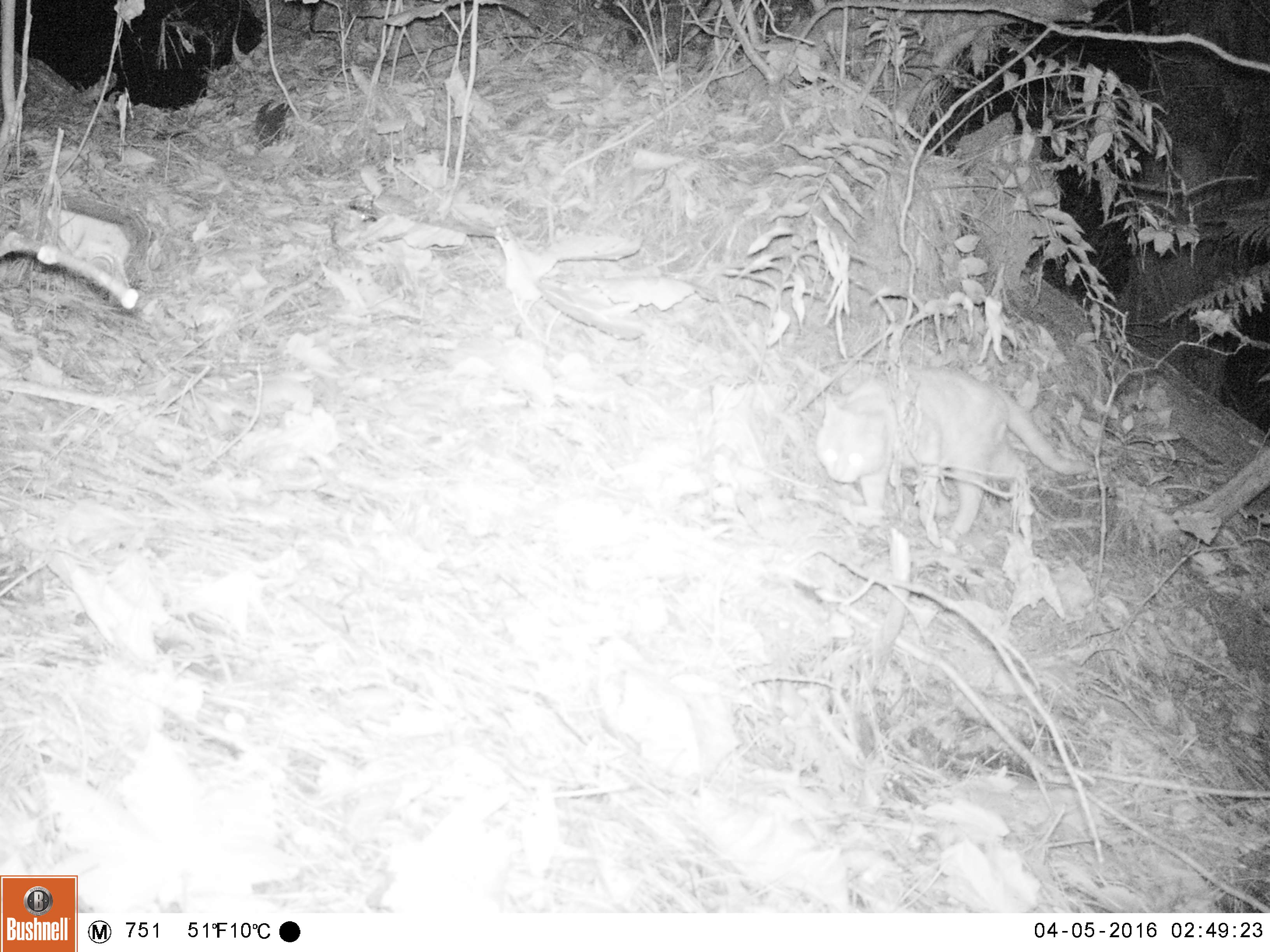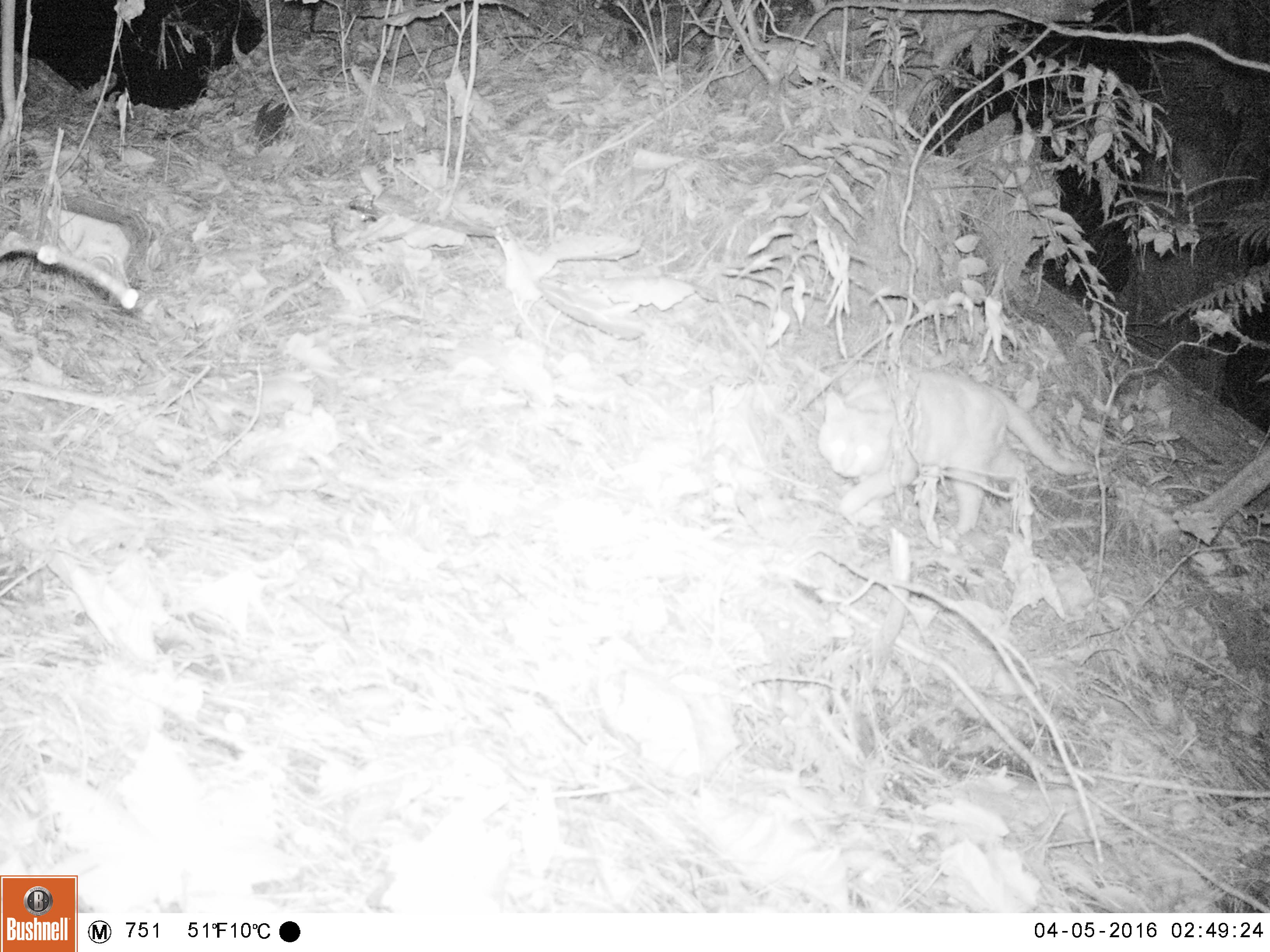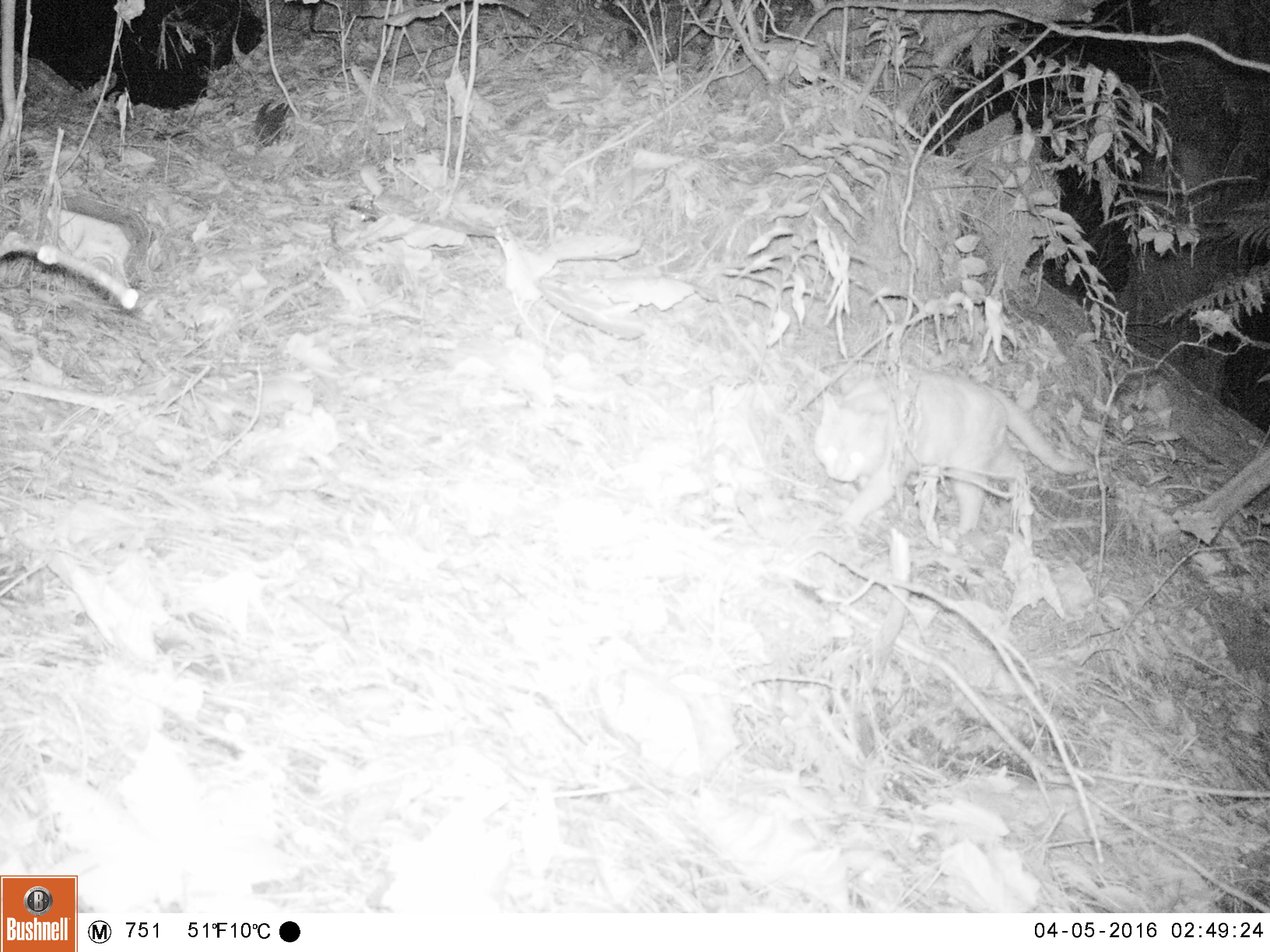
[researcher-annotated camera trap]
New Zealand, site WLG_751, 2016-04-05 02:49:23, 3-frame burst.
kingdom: Animalia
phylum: Chordata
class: Mammalia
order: Carnivora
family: Felidae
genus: Felis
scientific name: Felis catus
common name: domestic cat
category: cat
Cat (domestic cat) (Felis catus).